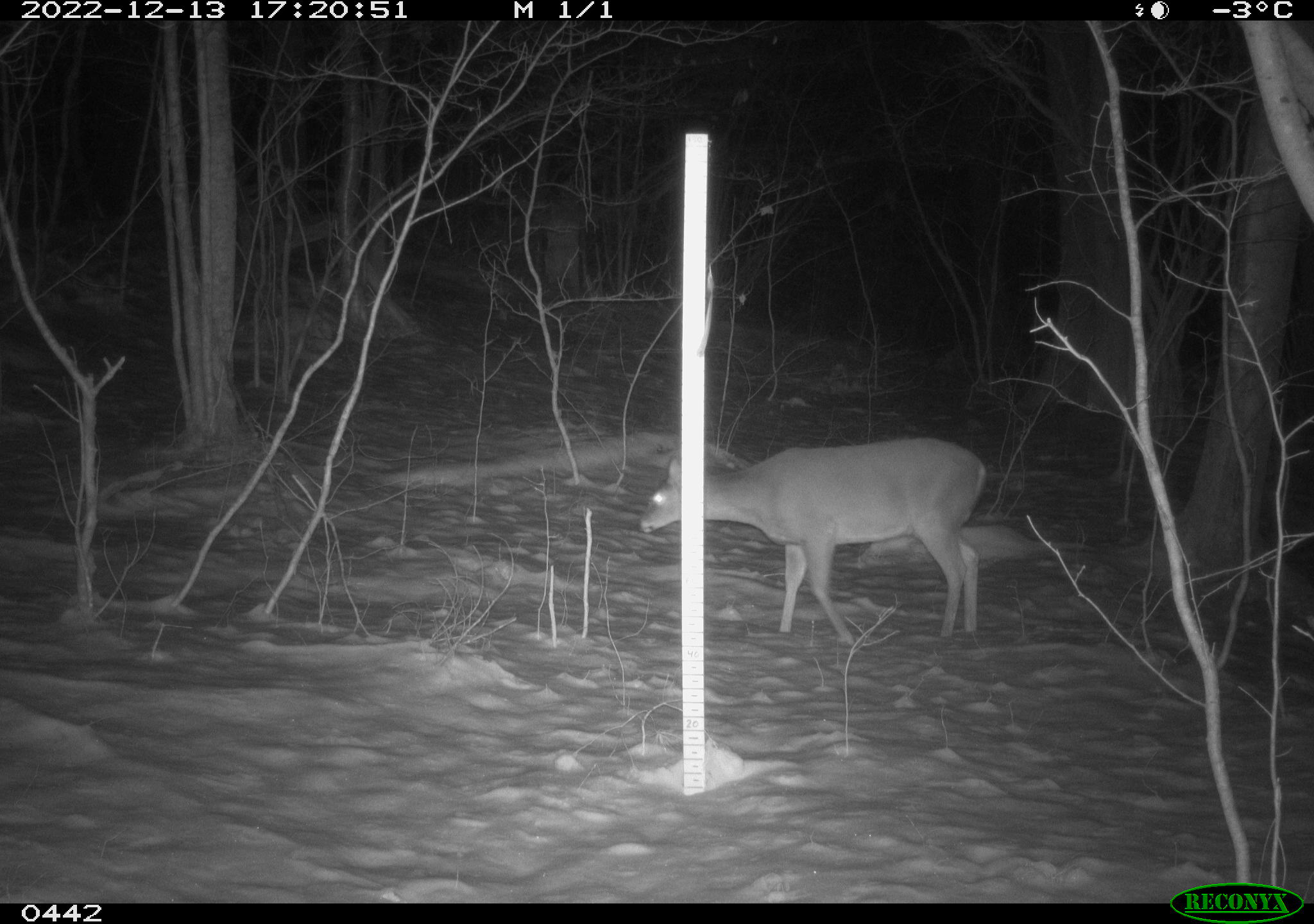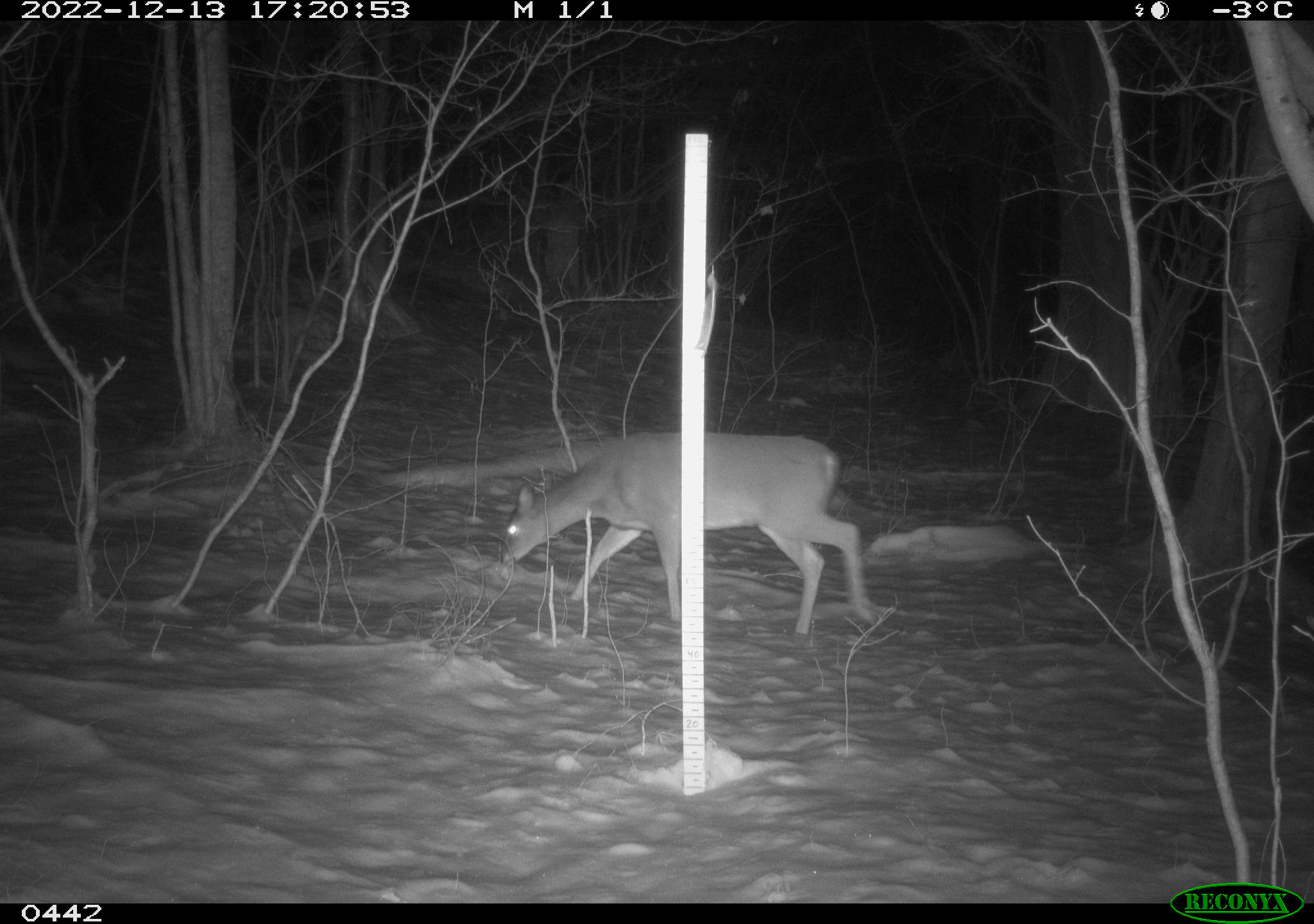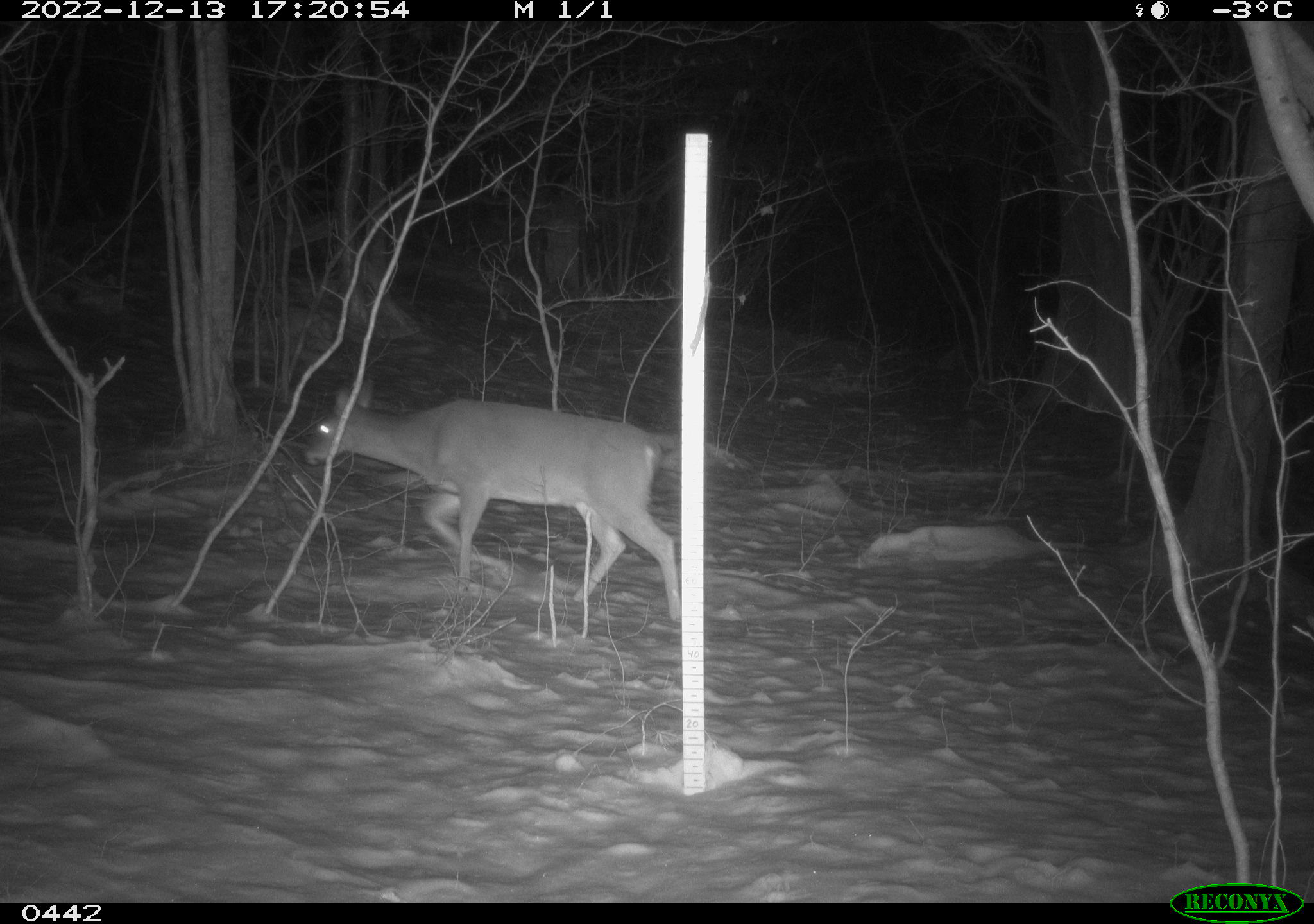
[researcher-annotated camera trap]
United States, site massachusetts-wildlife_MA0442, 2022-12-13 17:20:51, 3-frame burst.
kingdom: Animalia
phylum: Chordata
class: Mammalia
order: Artiodactyla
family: Cervidae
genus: Odocoileus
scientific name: Odocoileus virginianus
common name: white-tailed deer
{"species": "white-tailed deer (Odocoileus virginianus)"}